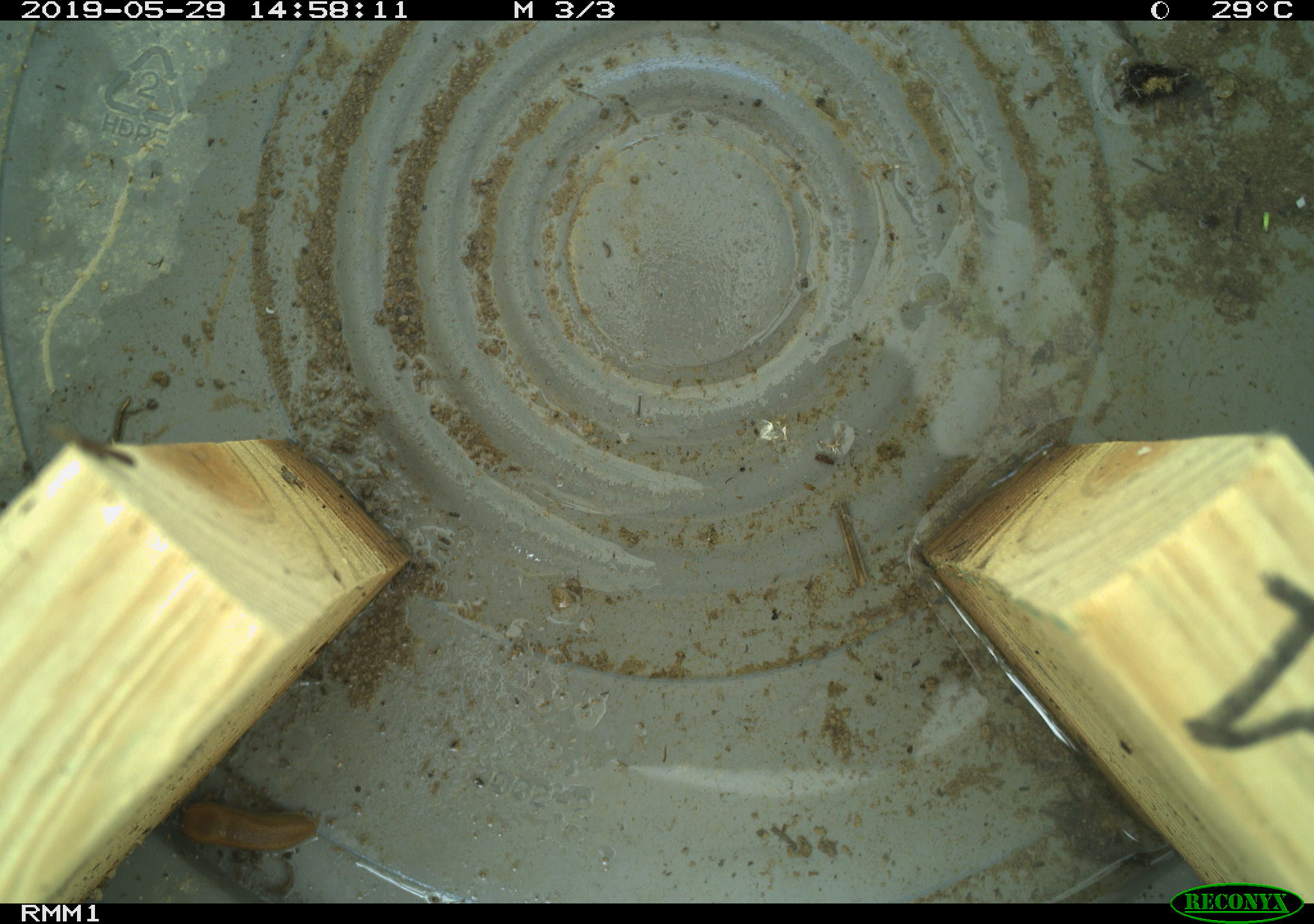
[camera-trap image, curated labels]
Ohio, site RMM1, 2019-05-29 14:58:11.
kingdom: Animalia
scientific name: Animalia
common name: animal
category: invertebrate